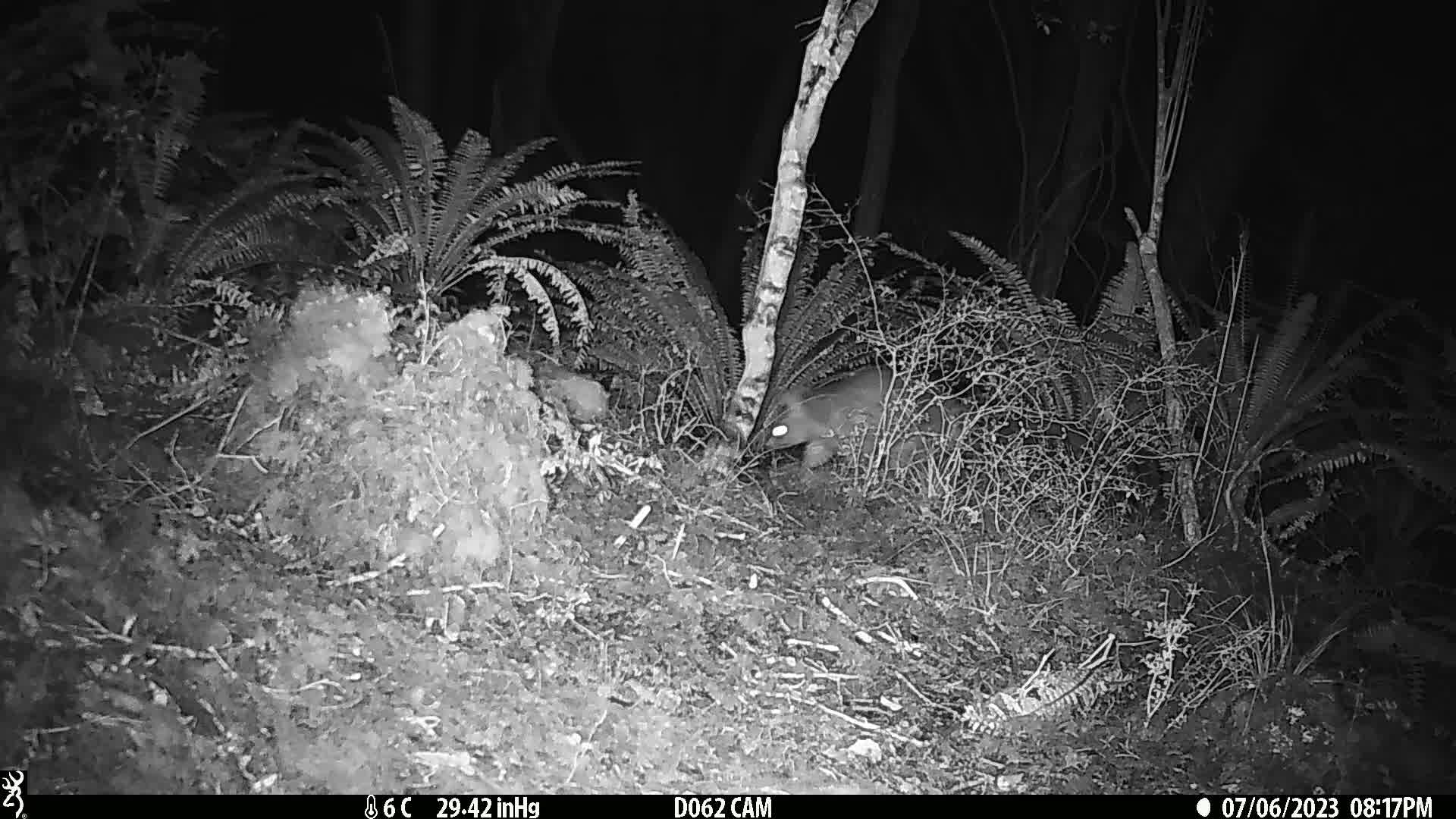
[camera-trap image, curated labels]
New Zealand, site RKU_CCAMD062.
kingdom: Animalia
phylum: Chordata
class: Mammalia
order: Diprotodontia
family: Phalangeridae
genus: Trichosurus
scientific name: Trichosurus vulpecula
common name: common brushtail possum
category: possum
Possum (common brushtail possum) (Trichosurus vulpecula).